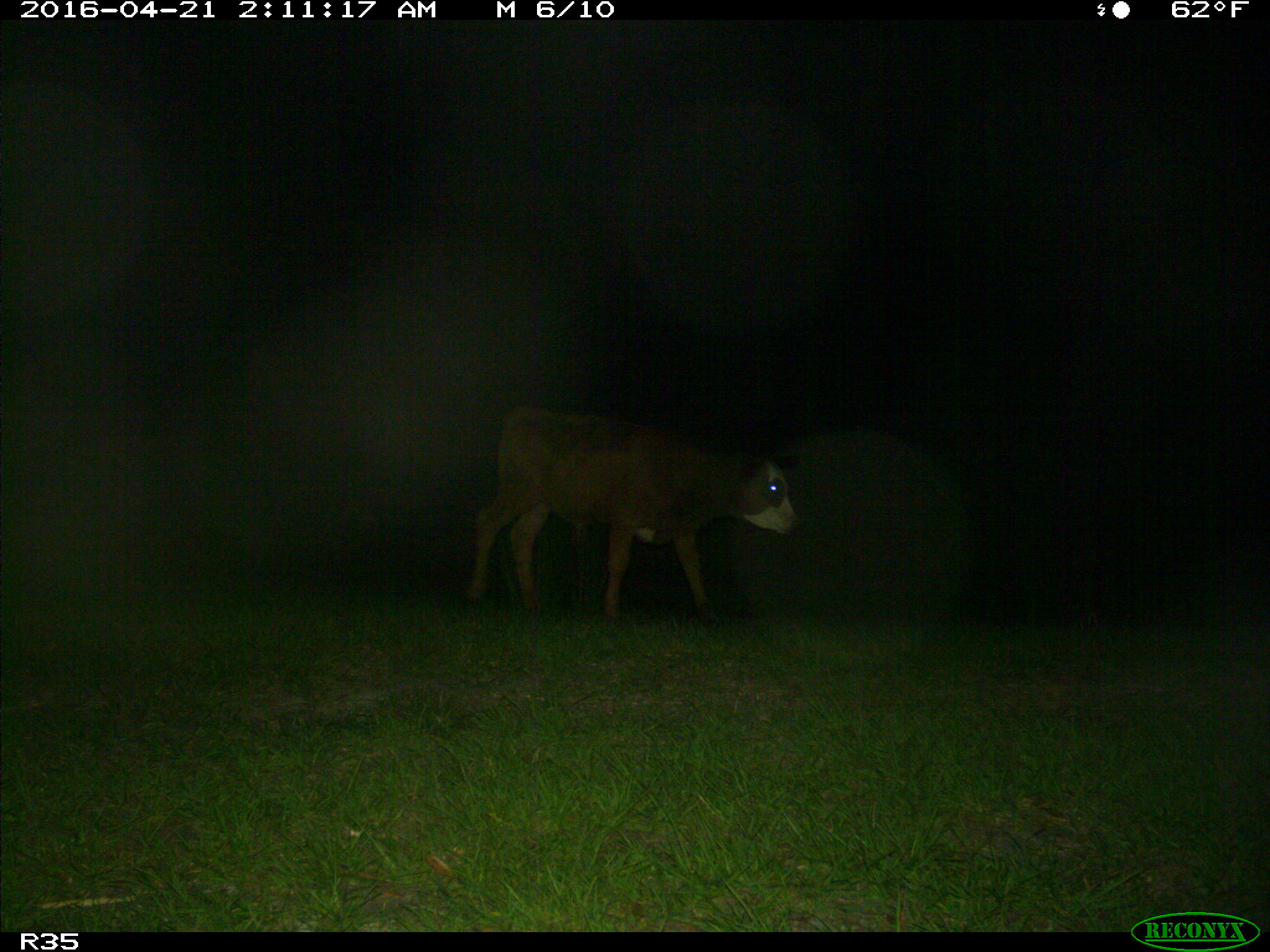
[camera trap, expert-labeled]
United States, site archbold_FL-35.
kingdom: Animalia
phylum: Chordata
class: Mammalia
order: Artiodactyla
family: Bovidae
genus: Bos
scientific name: Bos taurus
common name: domestic cow